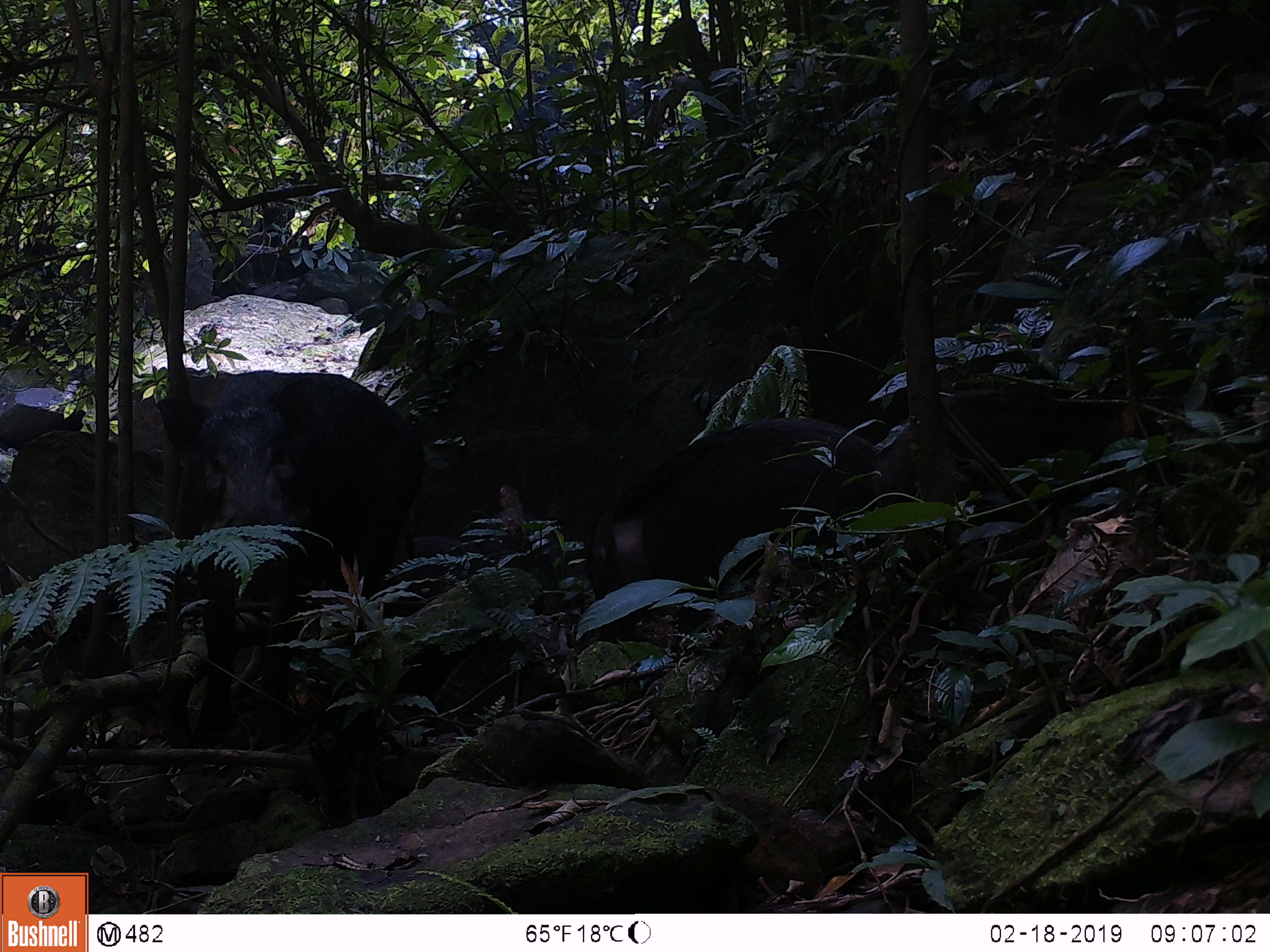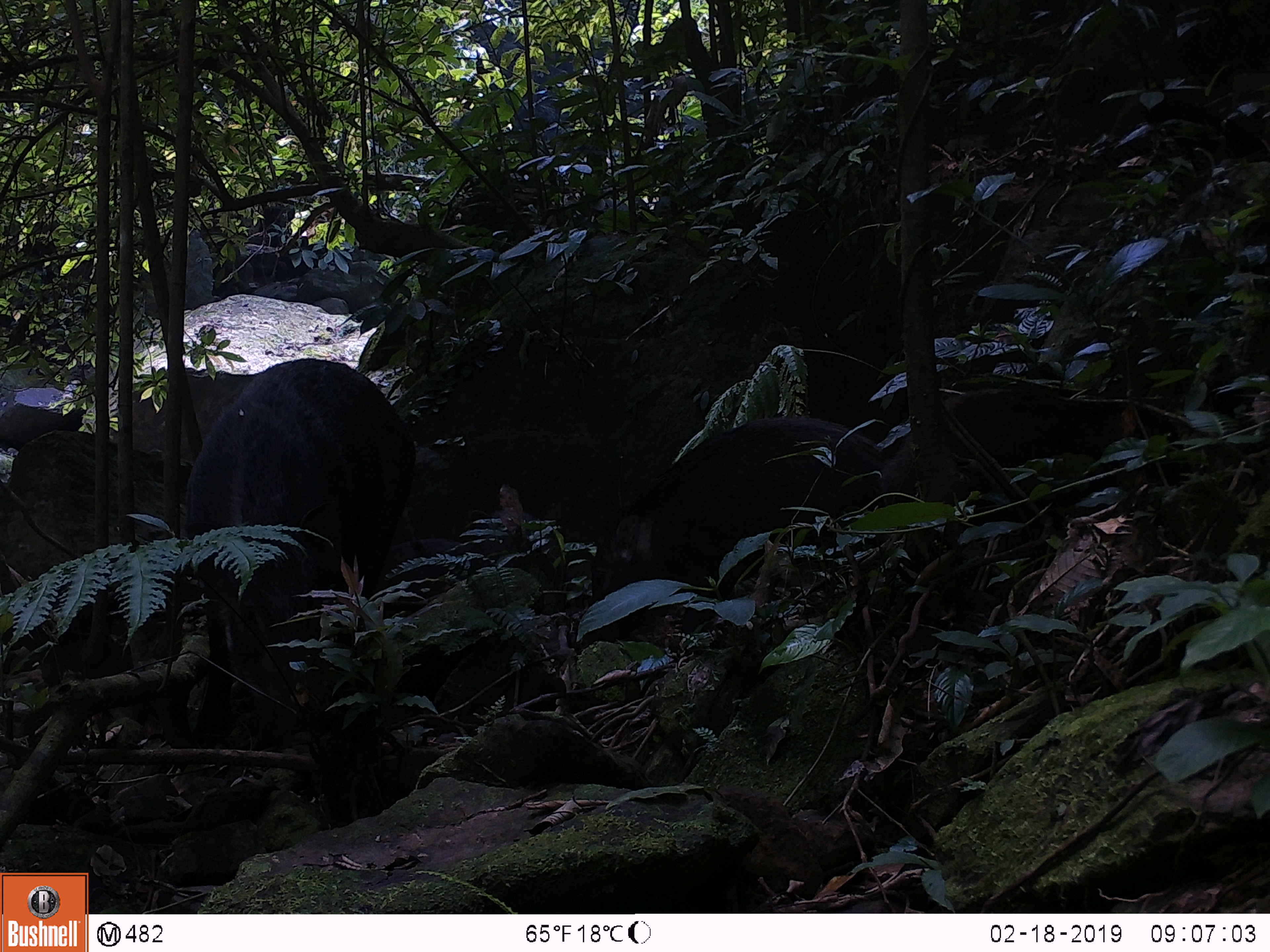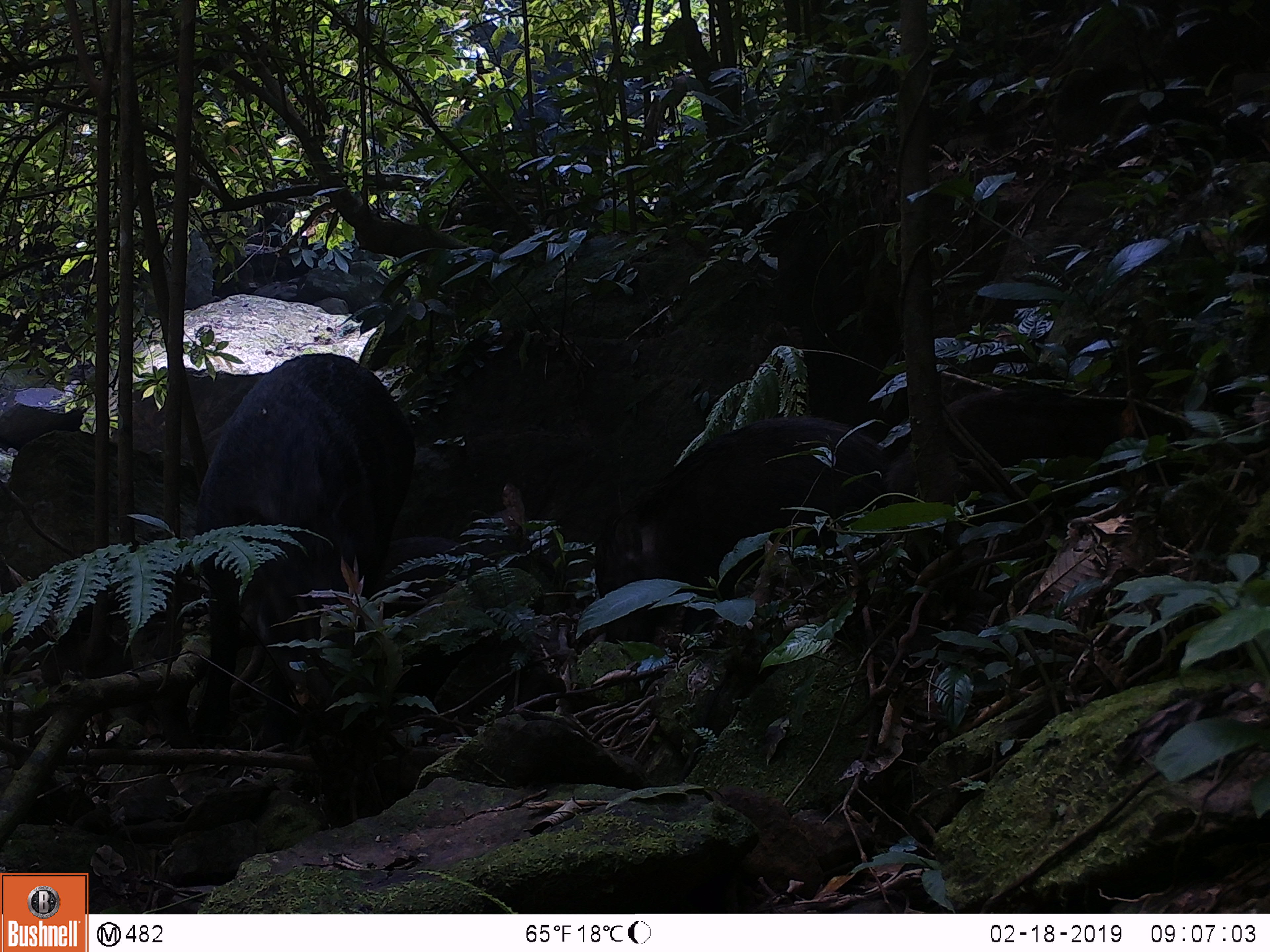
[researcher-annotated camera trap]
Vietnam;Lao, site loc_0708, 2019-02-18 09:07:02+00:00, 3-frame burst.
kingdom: Animalia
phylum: Chordata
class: Mammalia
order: Artiodactyla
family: Suidae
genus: Sus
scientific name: Sus scrofa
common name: eurasian wild pig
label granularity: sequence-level